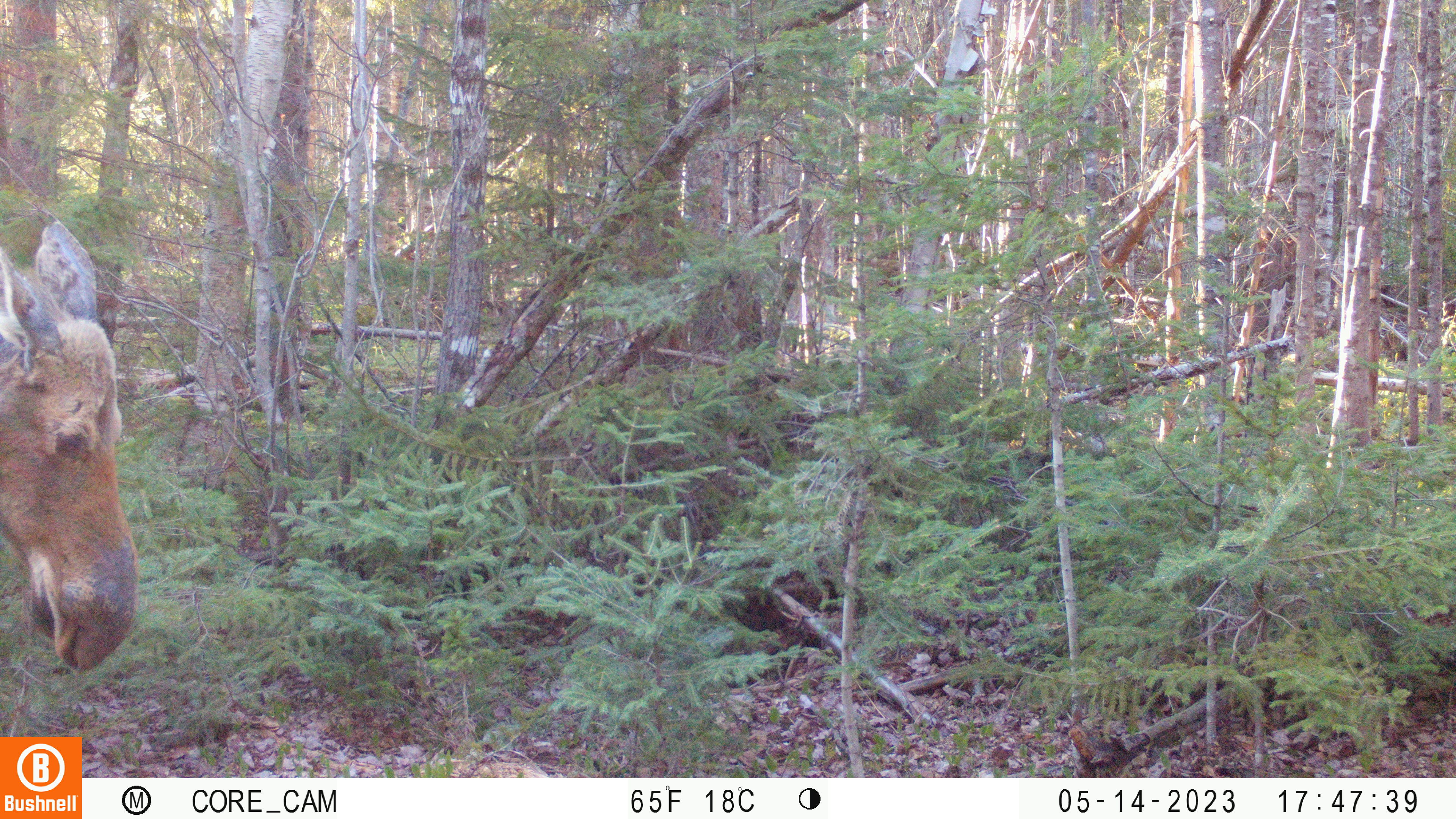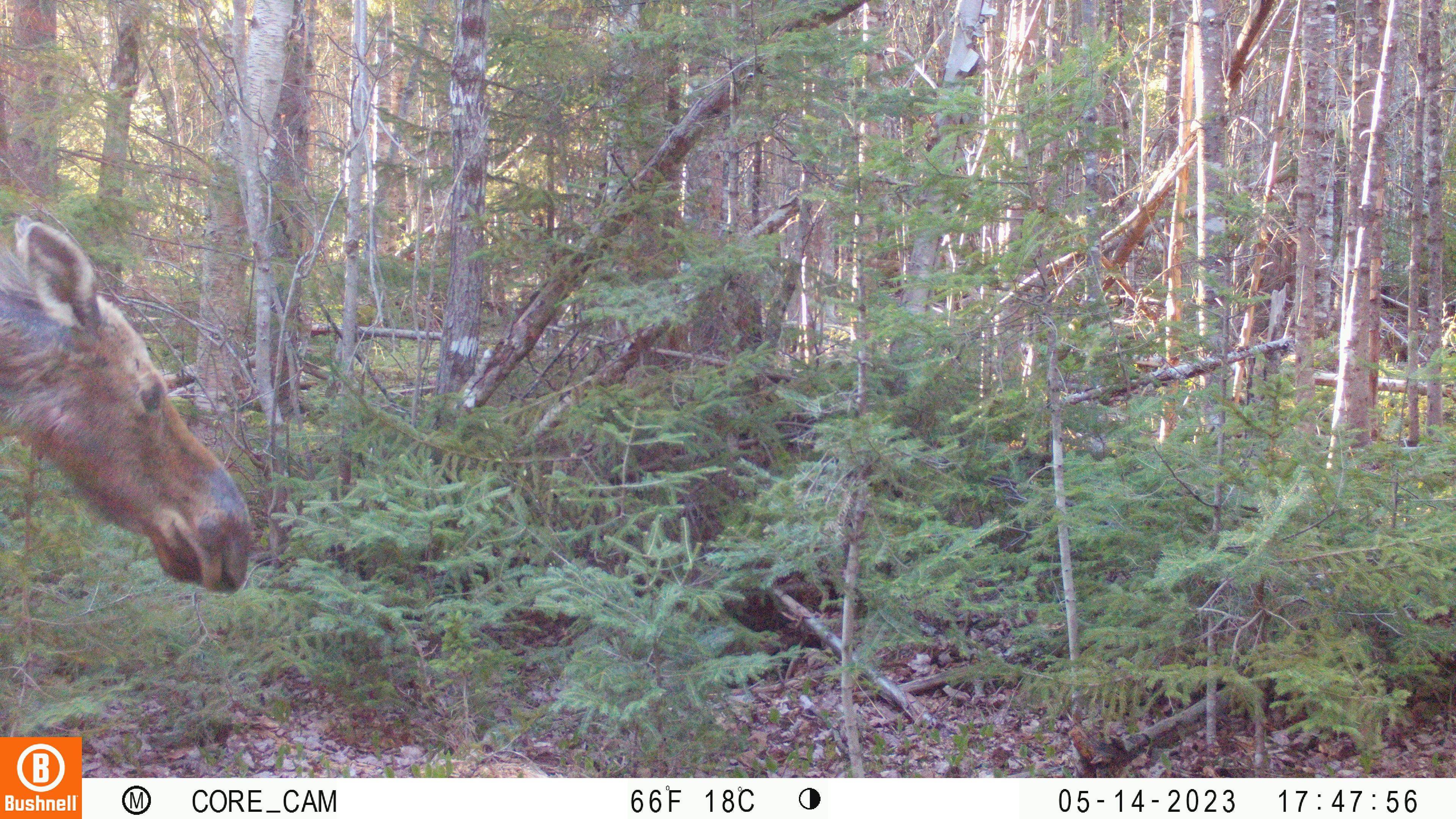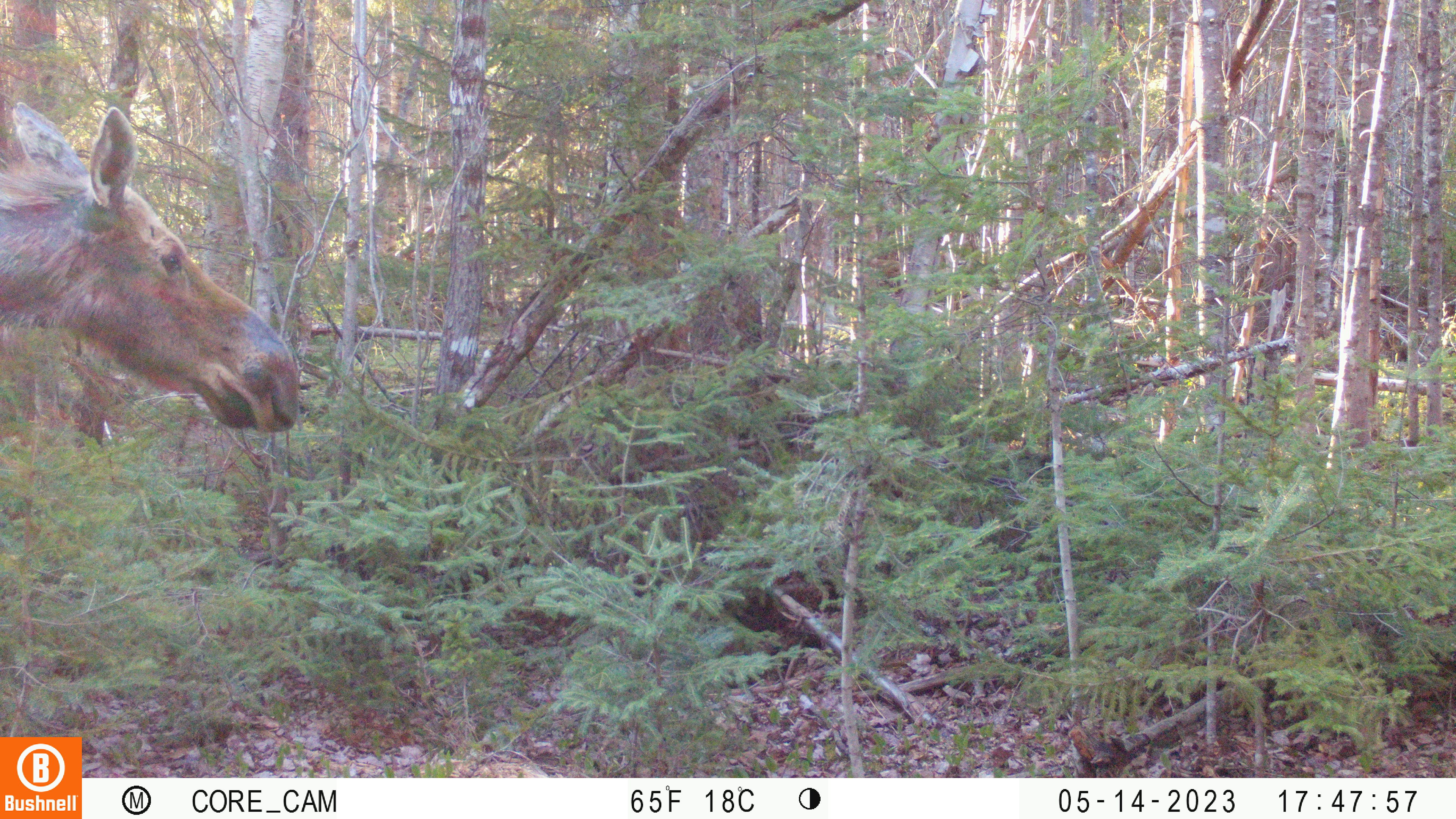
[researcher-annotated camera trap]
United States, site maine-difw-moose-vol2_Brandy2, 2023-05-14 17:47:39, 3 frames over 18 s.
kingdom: Animalia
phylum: Chordata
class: Mammalia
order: Artiodactyla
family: Cervidae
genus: Alces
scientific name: Alces alces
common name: moose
Moose (Alces alces).